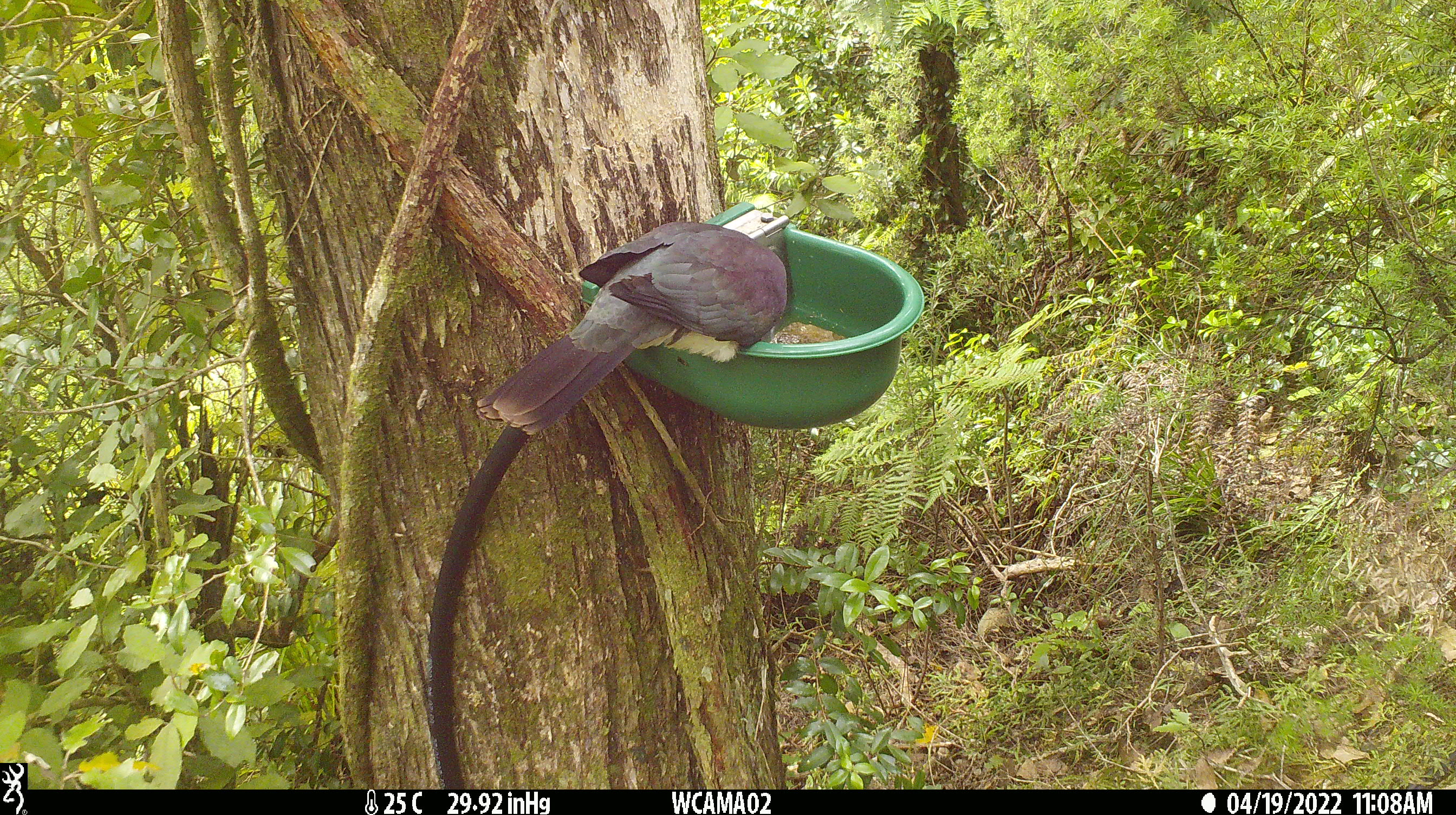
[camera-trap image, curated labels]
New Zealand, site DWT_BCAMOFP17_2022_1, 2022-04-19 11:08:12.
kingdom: Animalia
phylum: Chordata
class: Aves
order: Columbiformes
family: Columbidae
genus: Hemiphaga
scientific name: Hemiphaga novaeseelandiae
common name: new zealand pigeon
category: kereru